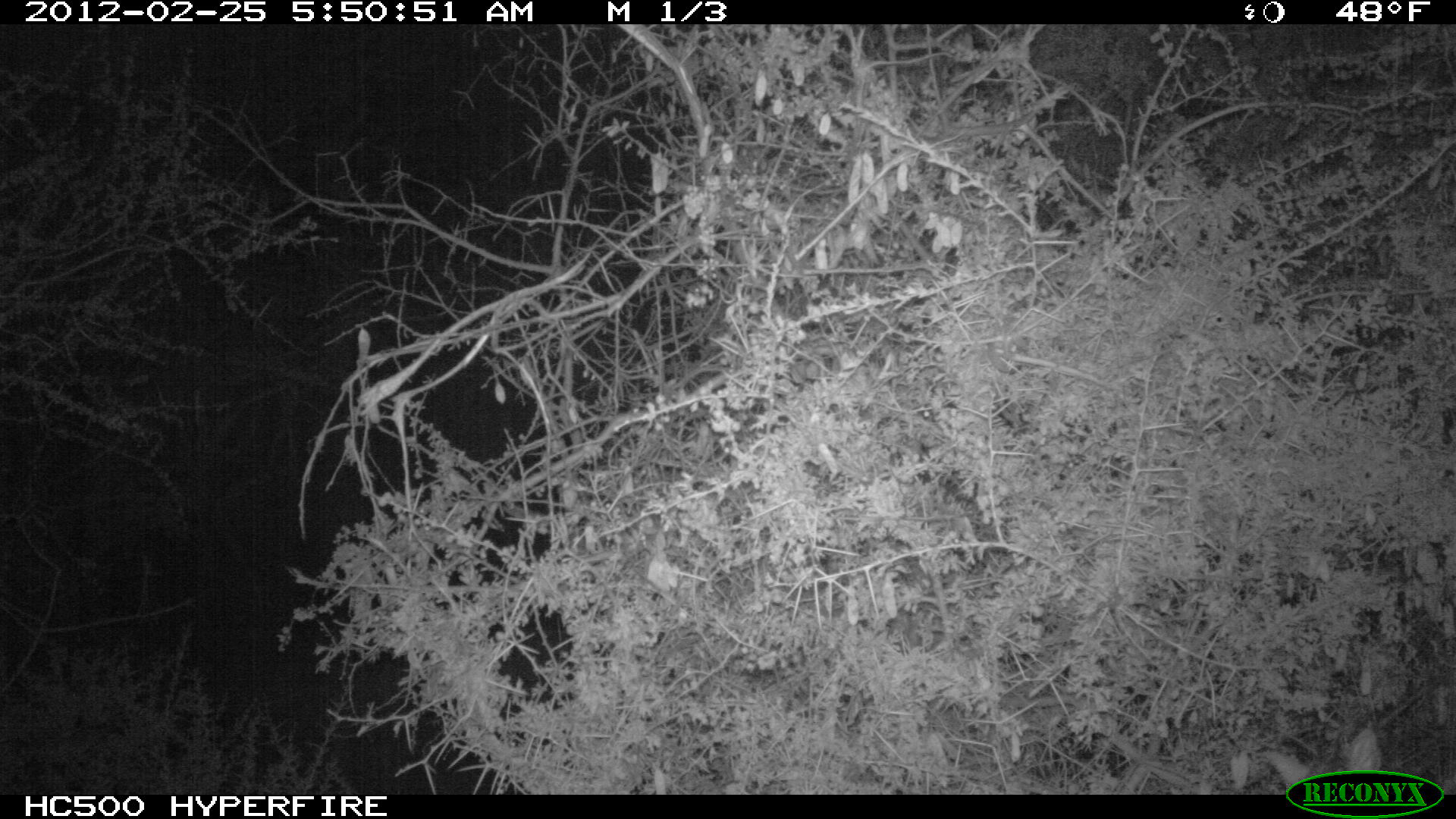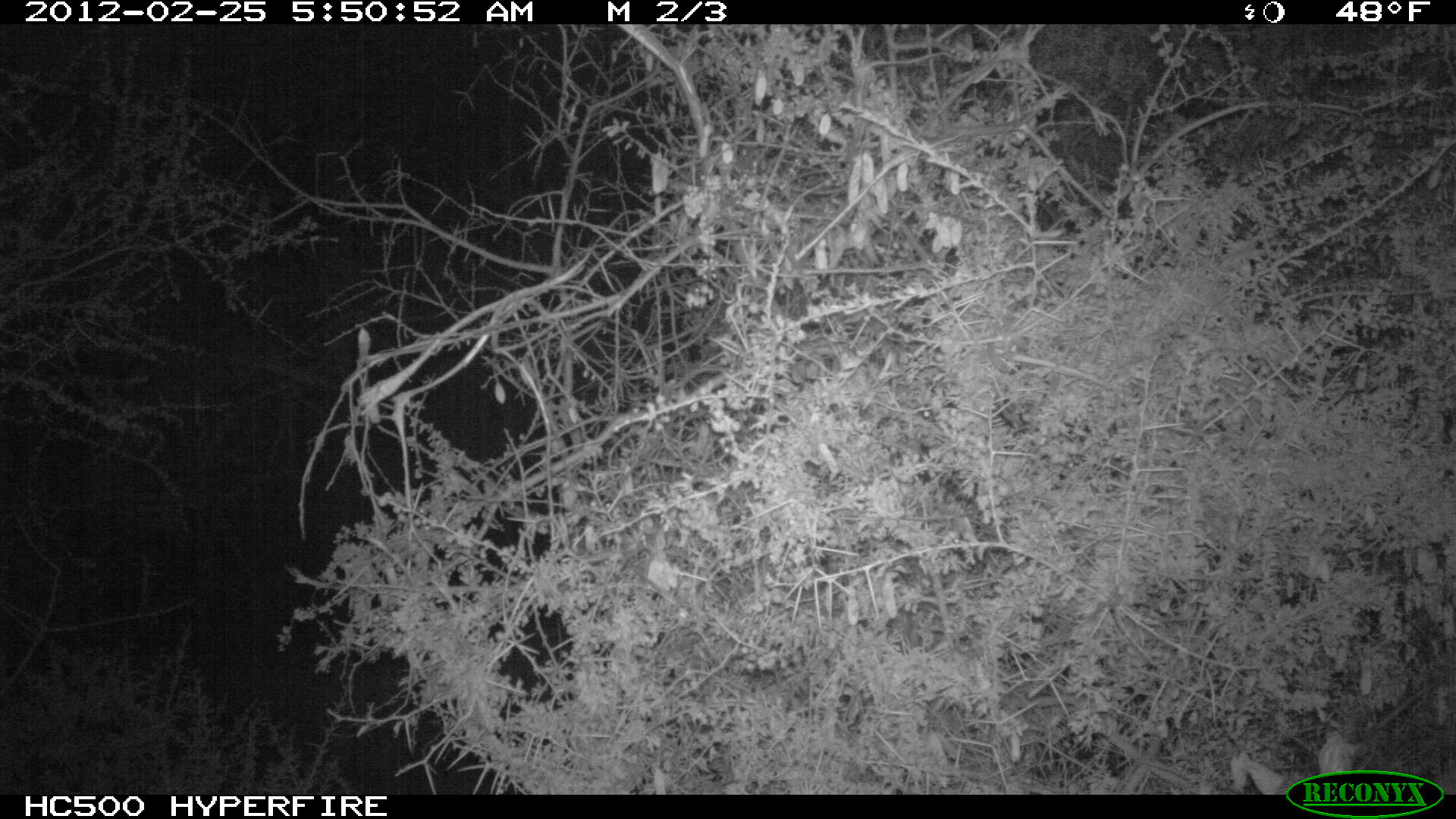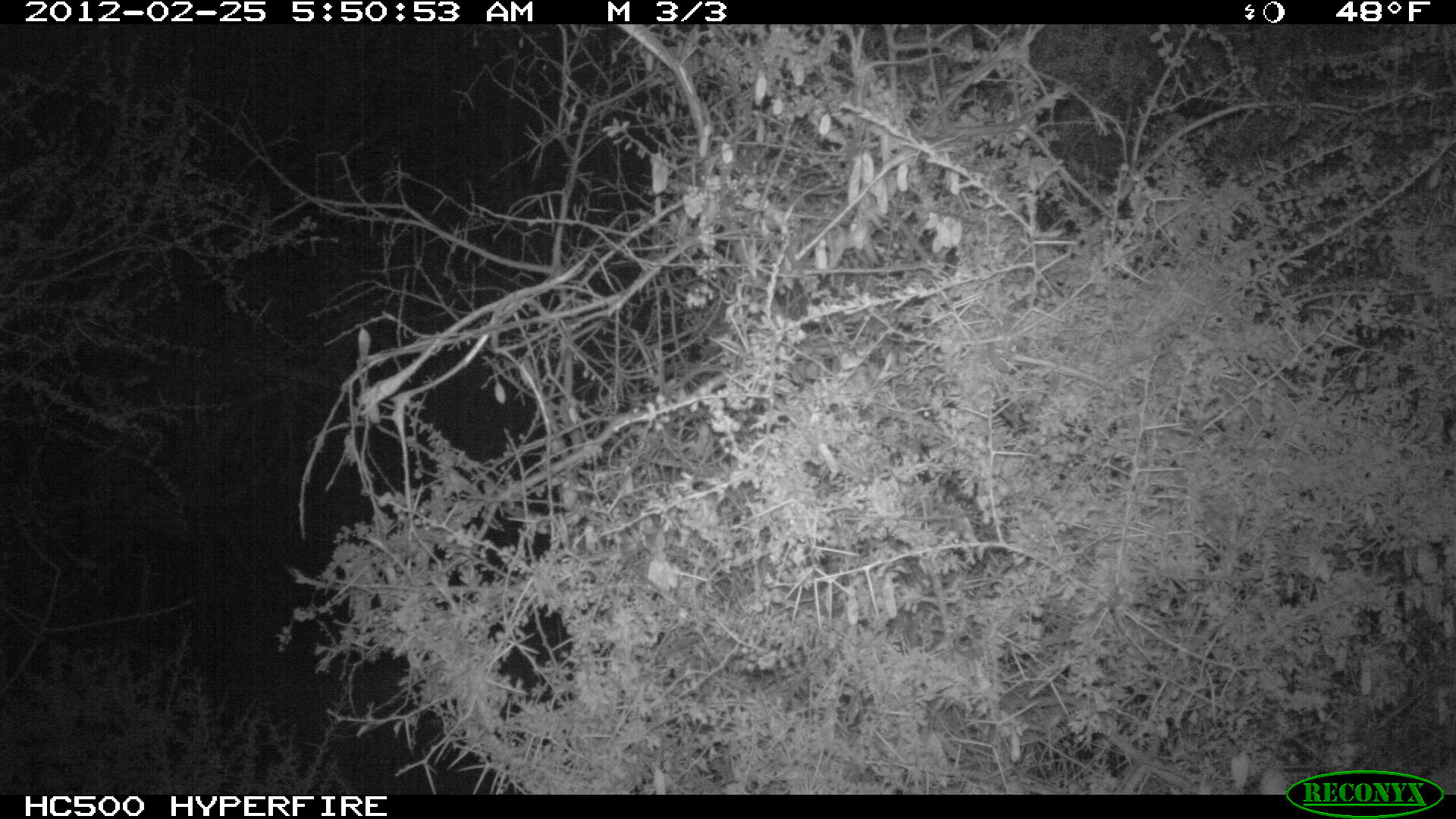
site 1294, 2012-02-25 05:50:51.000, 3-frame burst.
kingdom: Animalia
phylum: Chordata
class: Mammalia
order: Artiodactyla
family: Bovidae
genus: Madoqua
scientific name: Madoqua guentheri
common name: günther's dik-dik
Madoqua guentheri (günther's dik-dik), count 1.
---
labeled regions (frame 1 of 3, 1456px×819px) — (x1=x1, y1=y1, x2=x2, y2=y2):
madoqua guentheri: (x1=1265, y1=727, x2=1384, y2=784)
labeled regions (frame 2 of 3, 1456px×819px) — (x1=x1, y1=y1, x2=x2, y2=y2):
madoqua guentheri: (x1=1239, y1=733, x2=1352, y2=794)